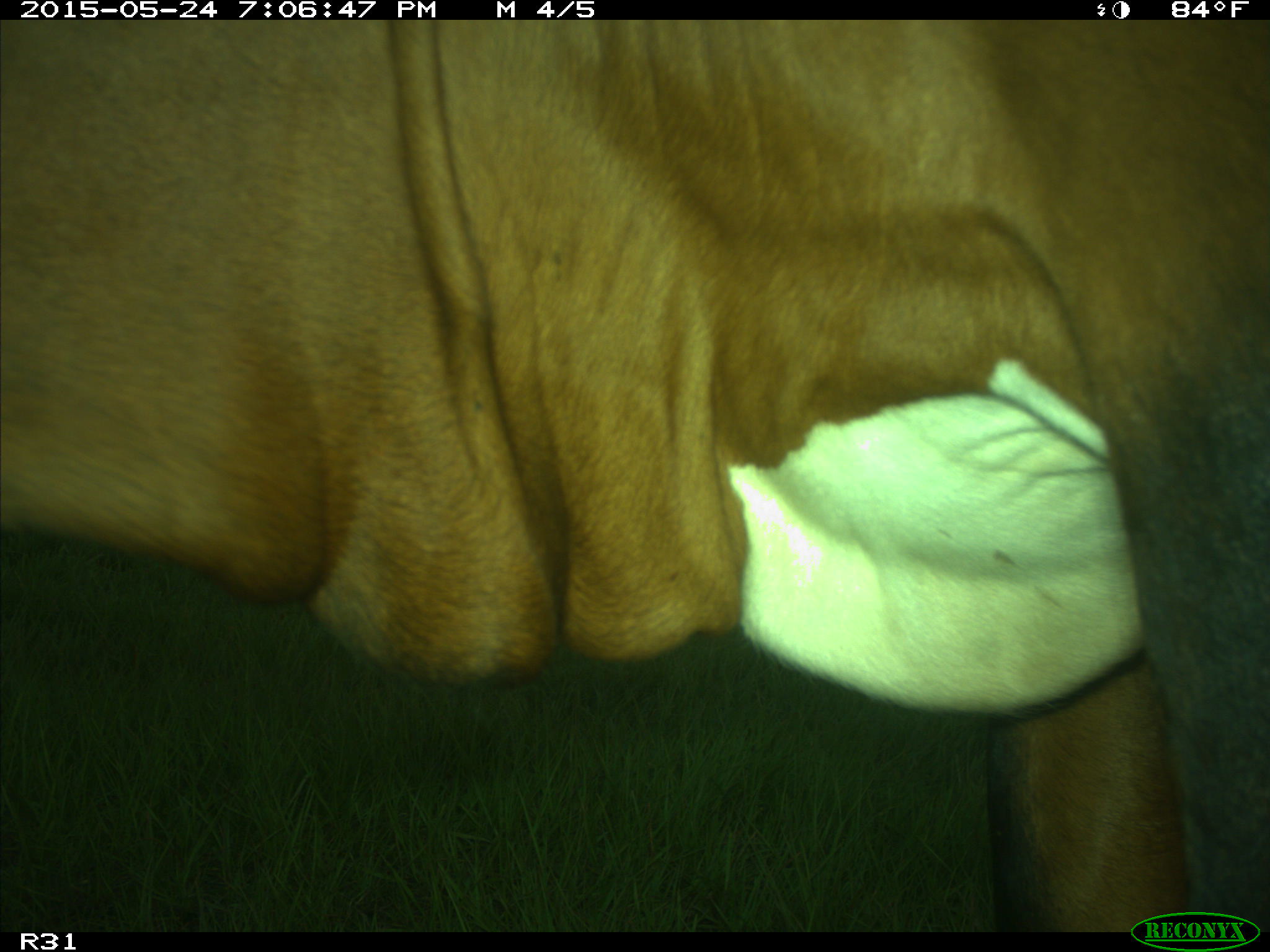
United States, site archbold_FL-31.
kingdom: Animalia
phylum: Chordata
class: Mammalia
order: Artiodactyla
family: Bovidae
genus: Bos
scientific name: Bos taurus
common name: domestic cow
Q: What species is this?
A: Bos taurus (domestic cow).